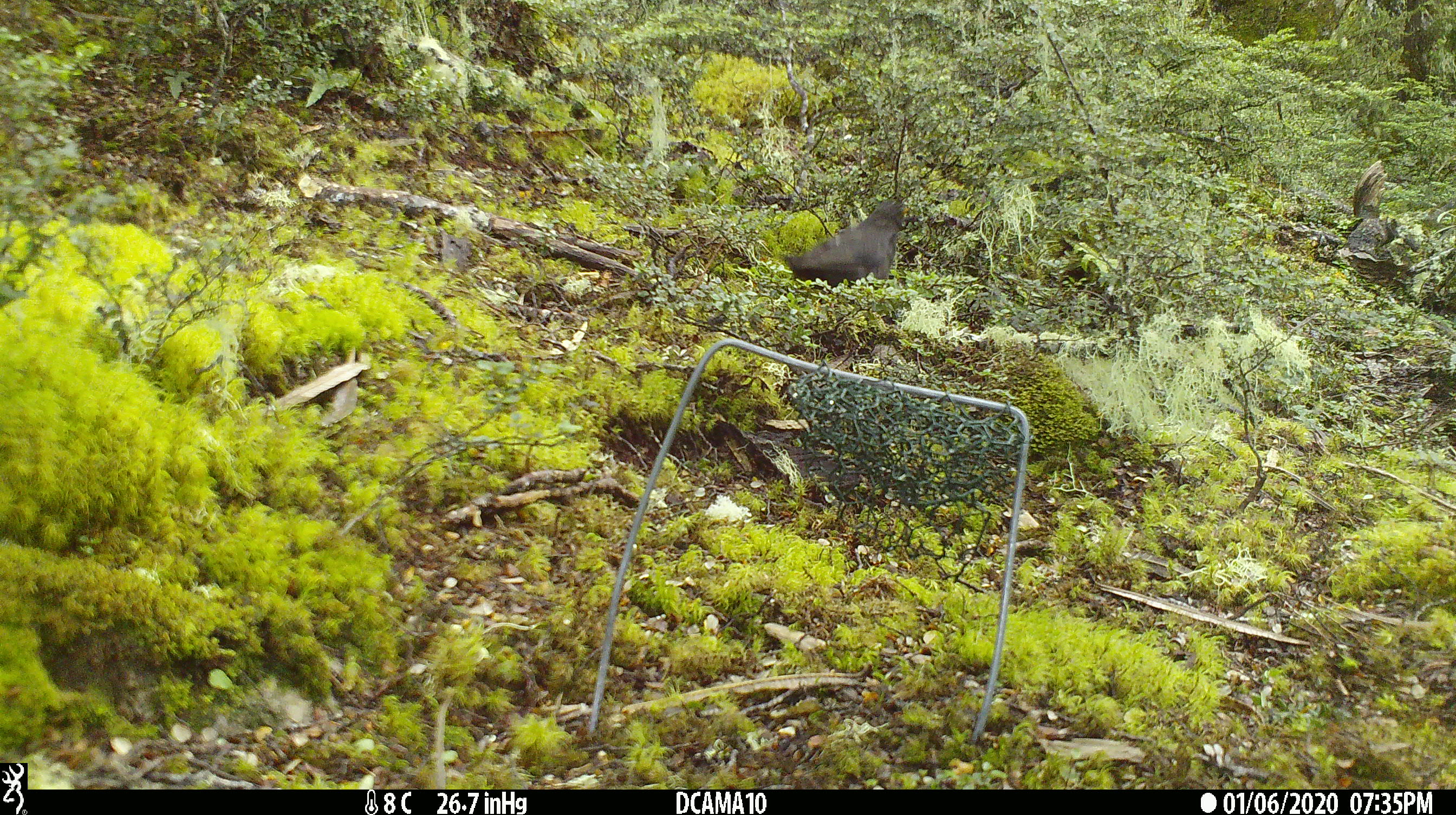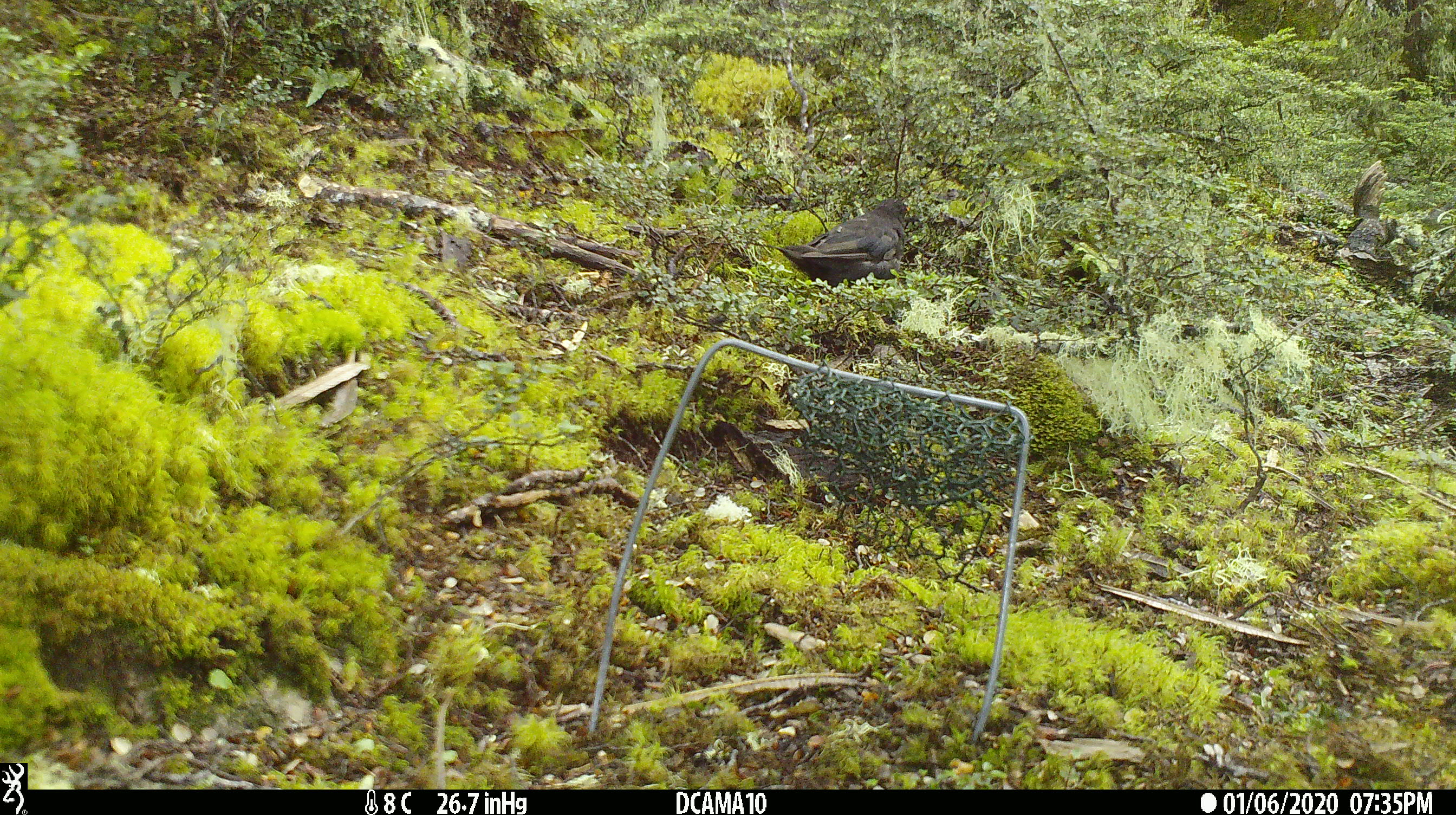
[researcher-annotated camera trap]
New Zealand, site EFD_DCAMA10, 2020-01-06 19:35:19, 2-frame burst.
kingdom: Animalia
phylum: Chordata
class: Aves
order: Passeriformes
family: Turdidae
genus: Turdus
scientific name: Turdus merula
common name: eurasian blackbird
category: blackbird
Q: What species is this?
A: Blackbird (eurasian blackbird) (Turdus merula).